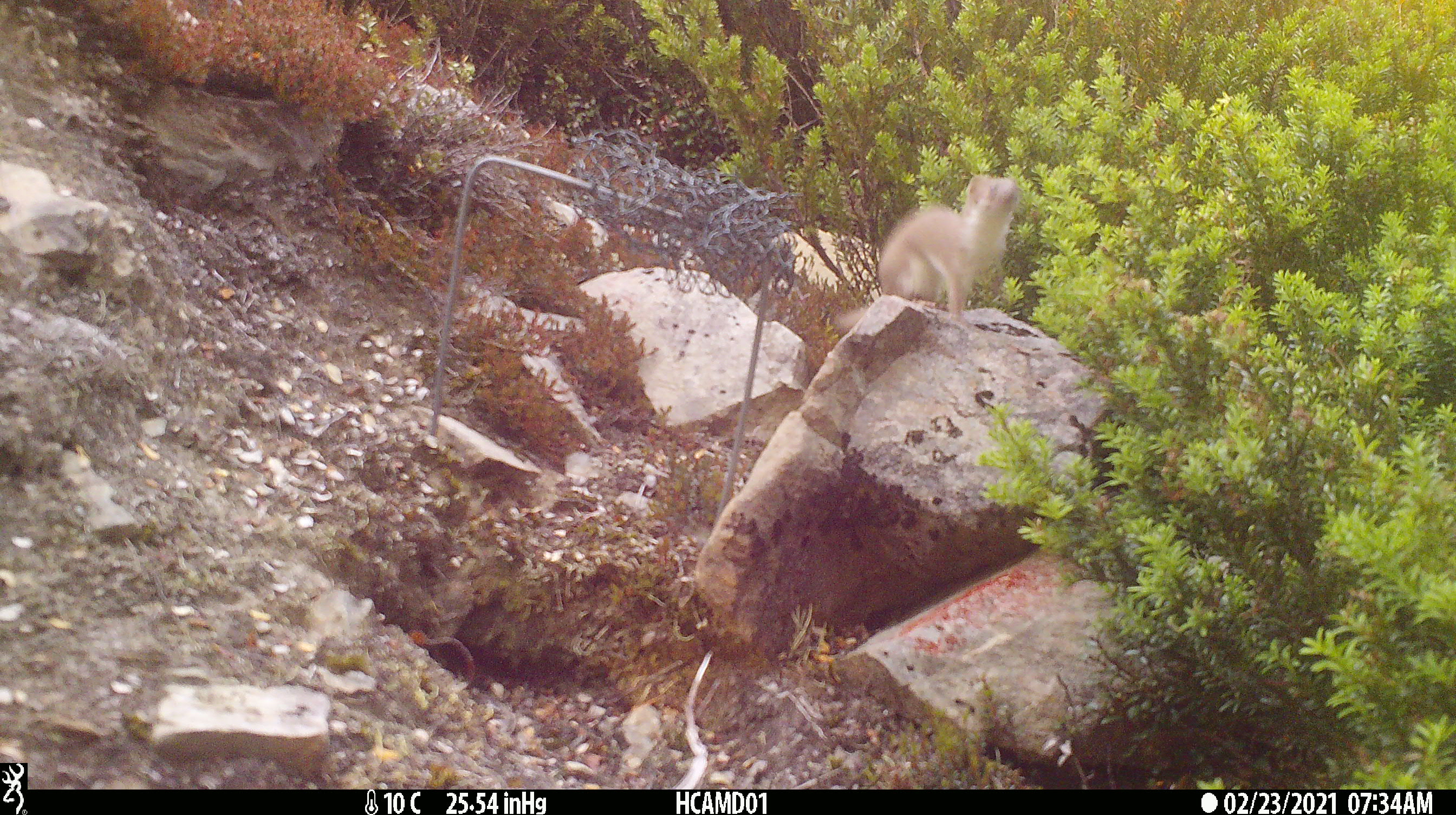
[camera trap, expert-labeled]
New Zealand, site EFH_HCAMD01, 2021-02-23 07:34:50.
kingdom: Animalia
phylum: Chordata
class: Mammalia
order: Carnivora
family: Mustelidae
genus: Mustela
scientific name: Mustela nivalis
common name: least weasel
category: weasel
Weasel (least weasel) (Mustela nivalis).